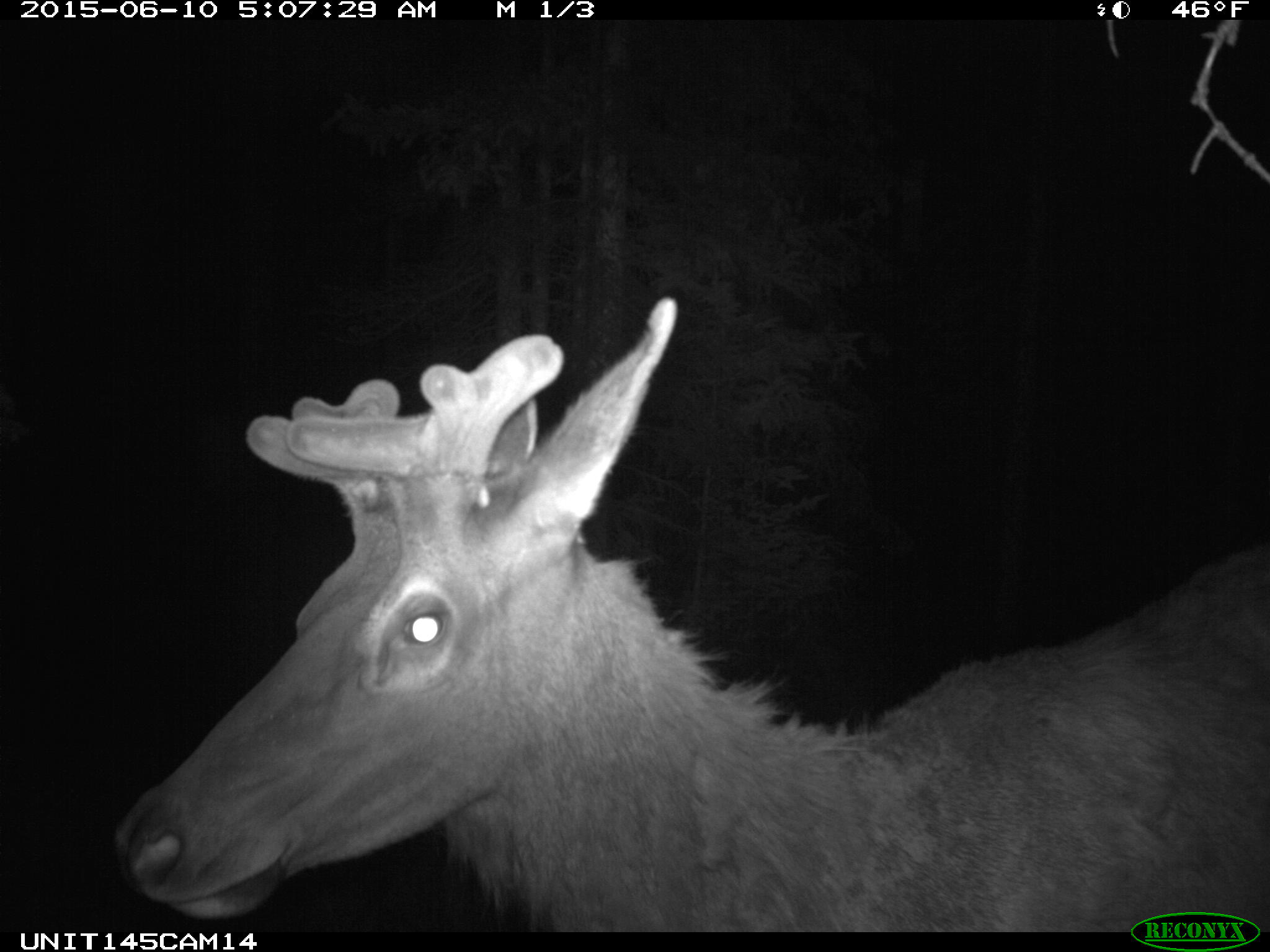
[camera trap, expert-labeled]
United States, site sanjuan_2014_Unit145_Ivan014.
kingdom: Animalia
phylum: Chordata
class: Mammalia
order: Artiodactyla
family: Cervidae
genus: Cervus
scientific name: Cervus elaphus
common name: red deer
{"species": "Cervus elaphus (red deer)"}